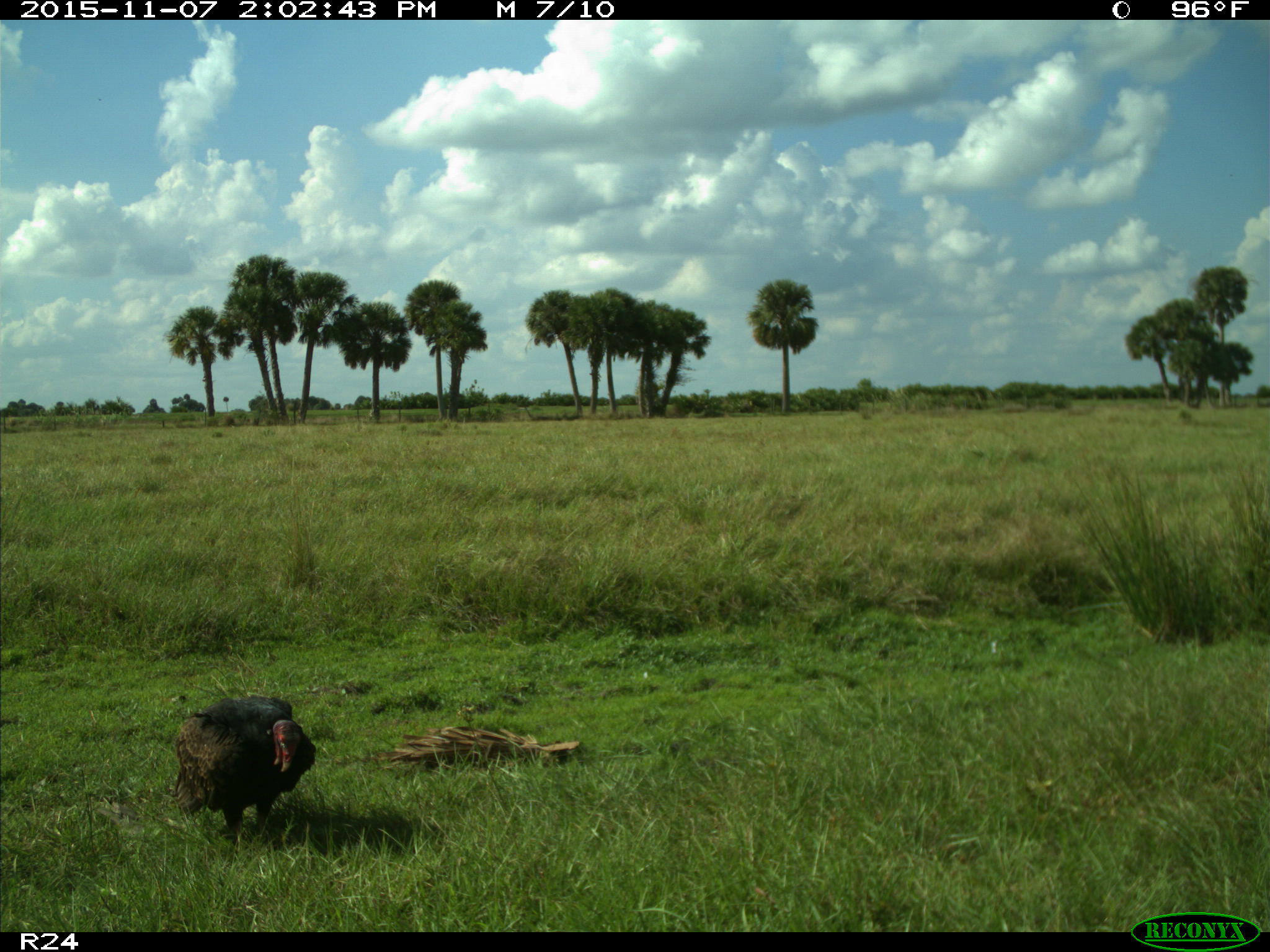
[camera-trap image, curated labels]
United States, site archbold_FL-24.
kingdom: Animalia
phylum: Chordata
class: Aves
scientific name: Aves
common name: birds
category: unidentified bird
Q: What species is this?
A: Unidentified bird (birds) (Aves).